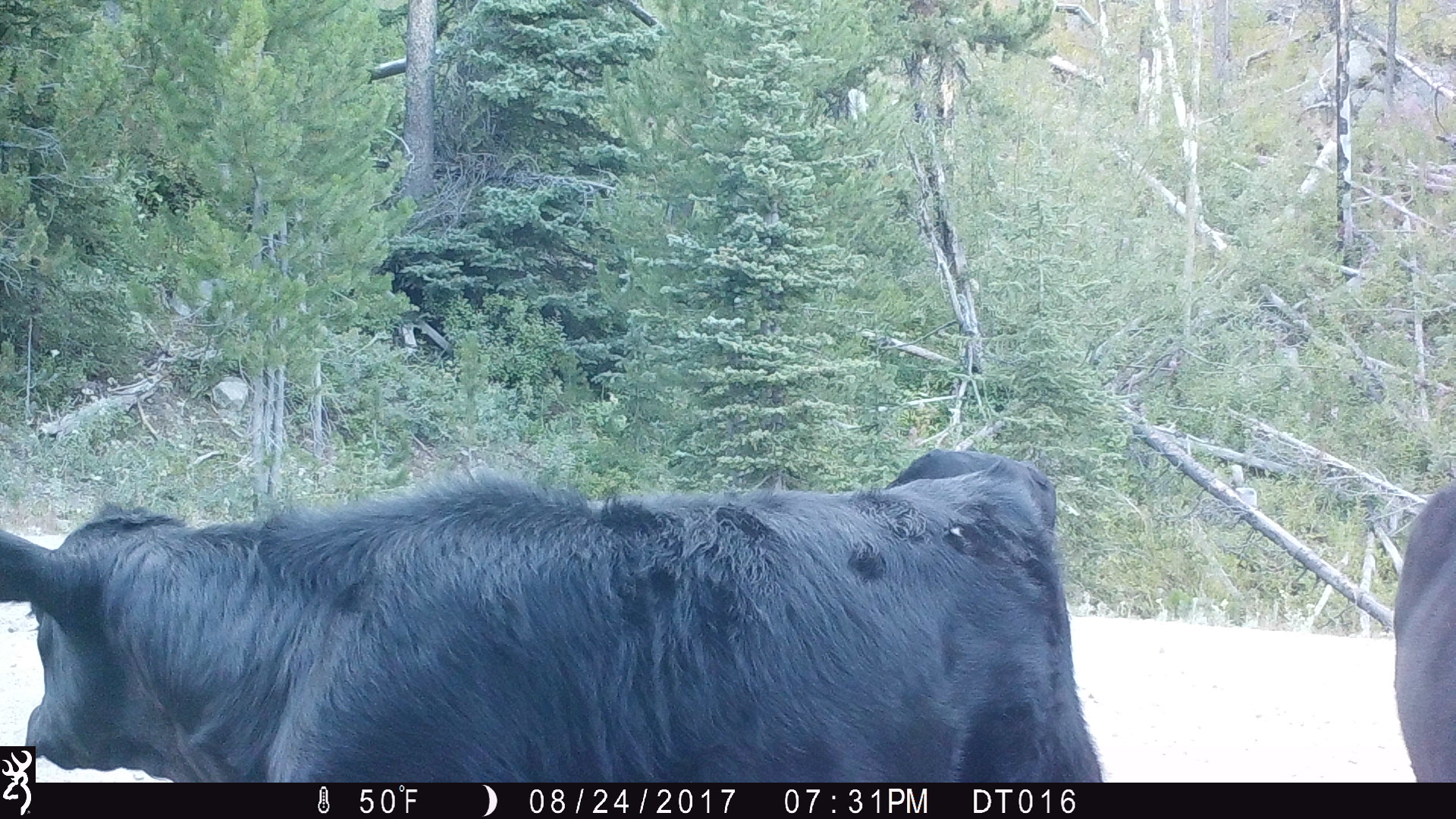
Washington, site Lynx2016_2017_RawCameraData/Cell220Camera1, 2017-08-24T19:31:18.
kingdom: Animalia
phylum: Chordata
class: Mammalia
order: Artiodactyla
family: Bovidae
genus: Bos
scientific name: Bos taurus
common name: domestic cattle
Domestic cattle (Bos taurus). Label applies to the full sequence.